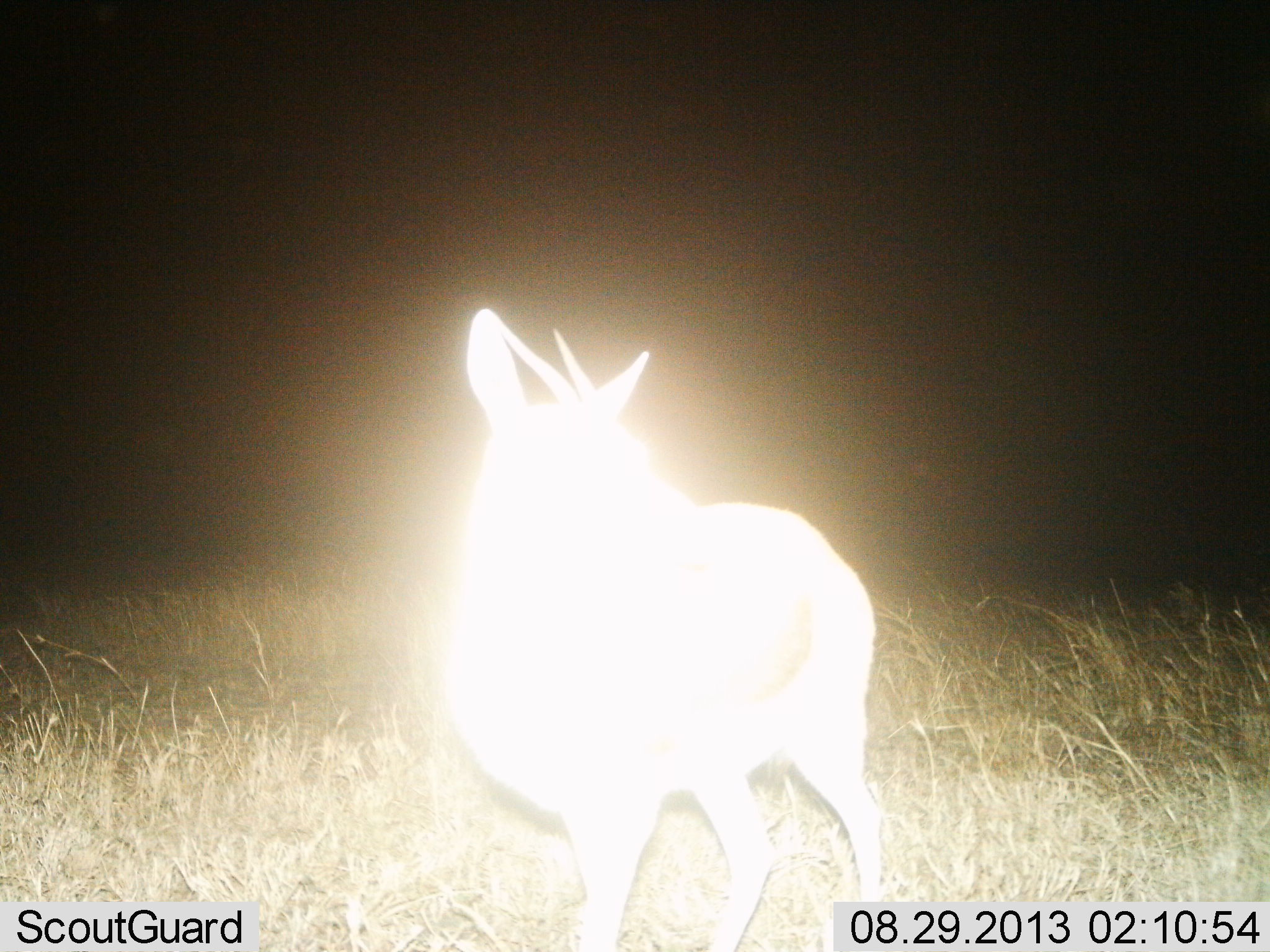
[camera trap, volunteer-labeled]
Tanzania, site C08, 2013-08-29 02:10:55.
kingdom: Animalia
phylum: Chordata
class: Mammalia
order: Artiodactyla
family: Bovidae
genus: Eudorcas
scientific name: Eudorcas thomsonii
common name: thomson's gazelle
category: gazellethomsons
Gazellethomsons (thomson's gazelle) (Eudorcas thomsonii), count 1. Behavior (volunteer vote fractions): standing 92%, resting 0%, moving 8%, interacting 0%. Young present (vote fraction): 0%. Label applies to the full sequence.